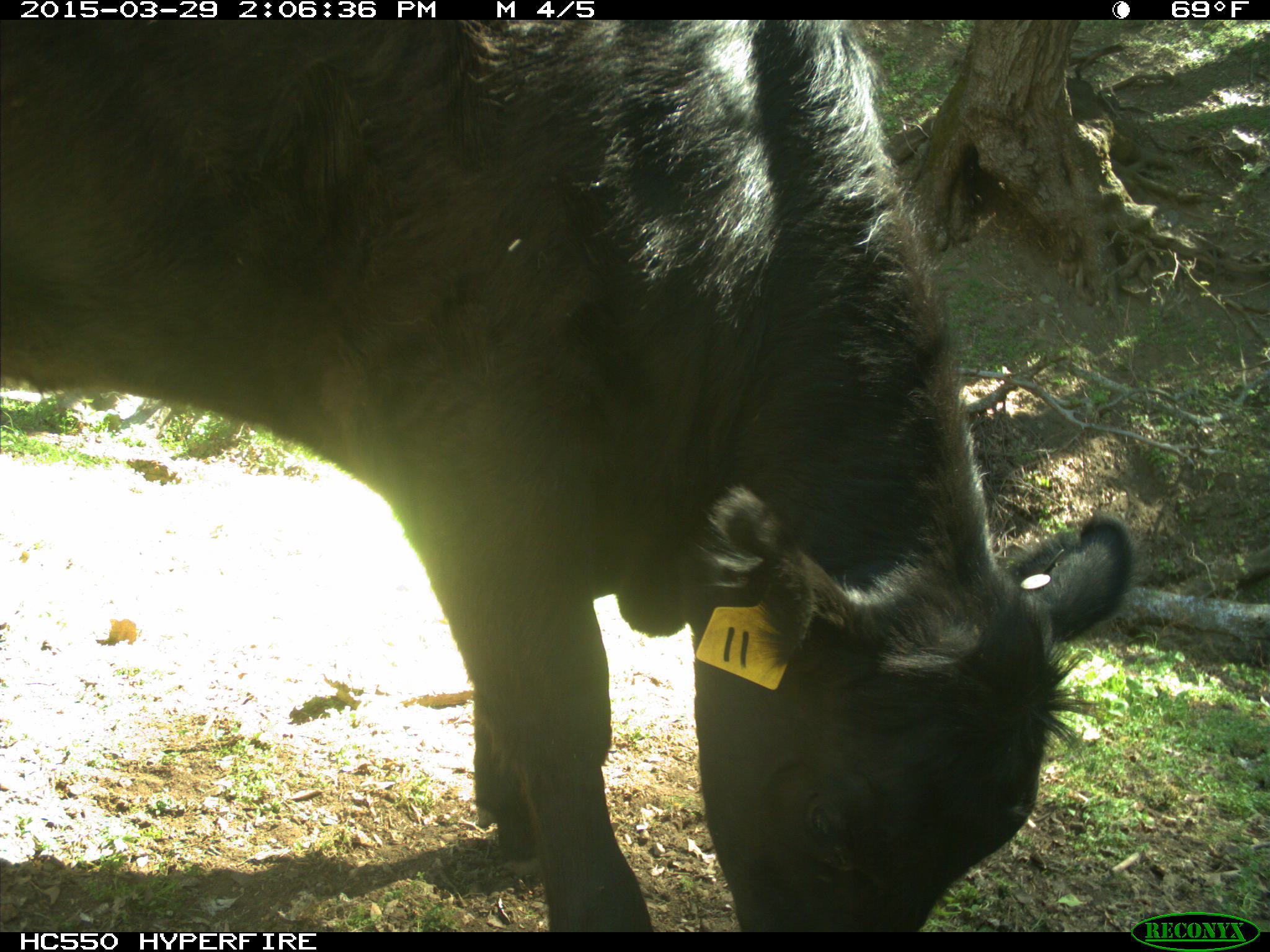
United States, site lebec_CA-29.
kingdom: Animalia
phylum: Chordata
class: Mammalia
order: Artiodactyla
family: Bovidae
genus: Bos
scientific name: Bos taurus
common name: domestic cow